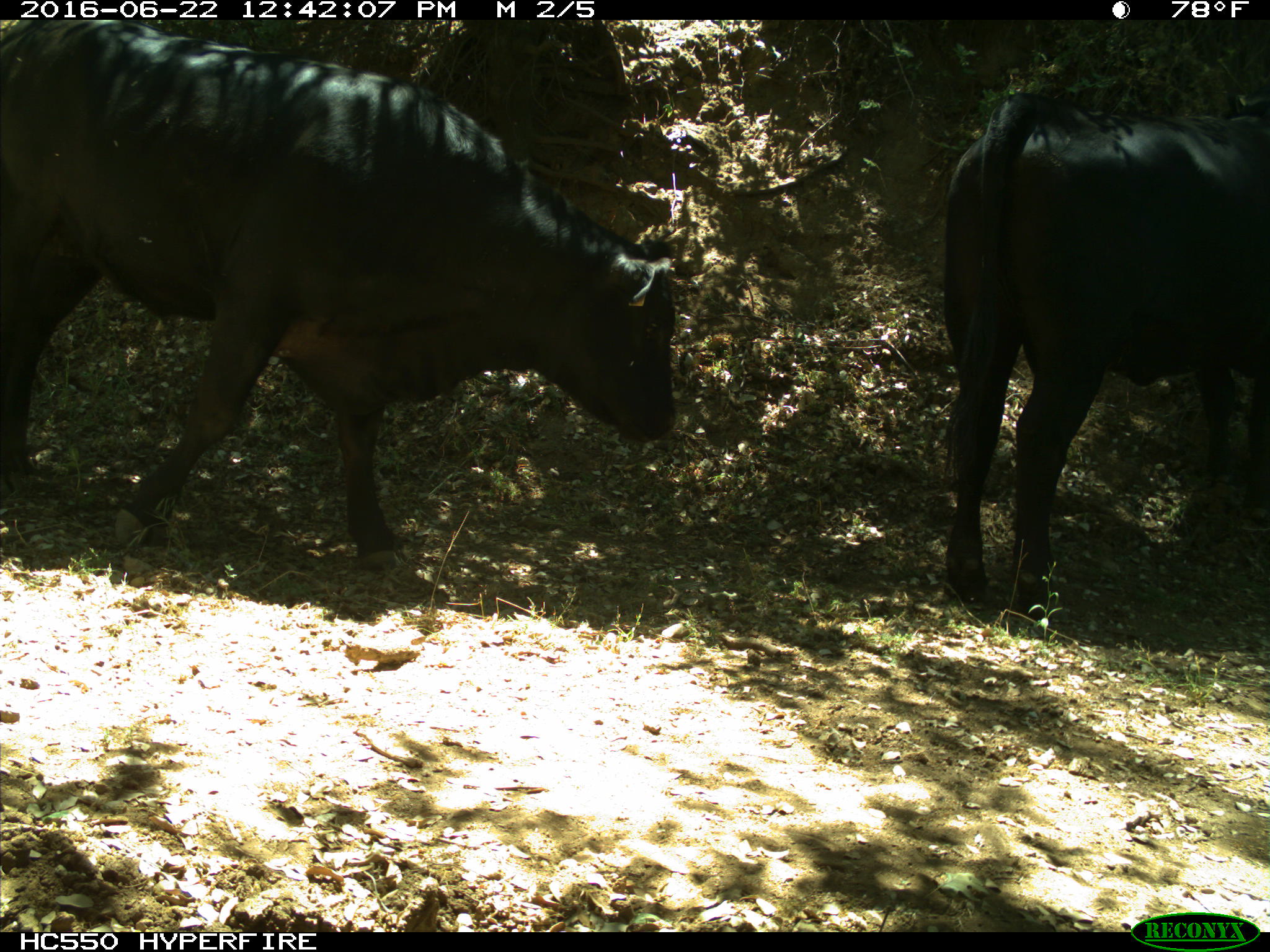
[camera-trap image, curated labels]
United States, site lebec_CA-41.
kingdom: Animalia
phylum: Chordata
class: Mammalia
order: Artiodactyla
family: Bovidae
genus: Bos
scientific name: Bos taurus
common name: domestic cow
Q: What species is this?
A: Bos taurus (domestic cow).